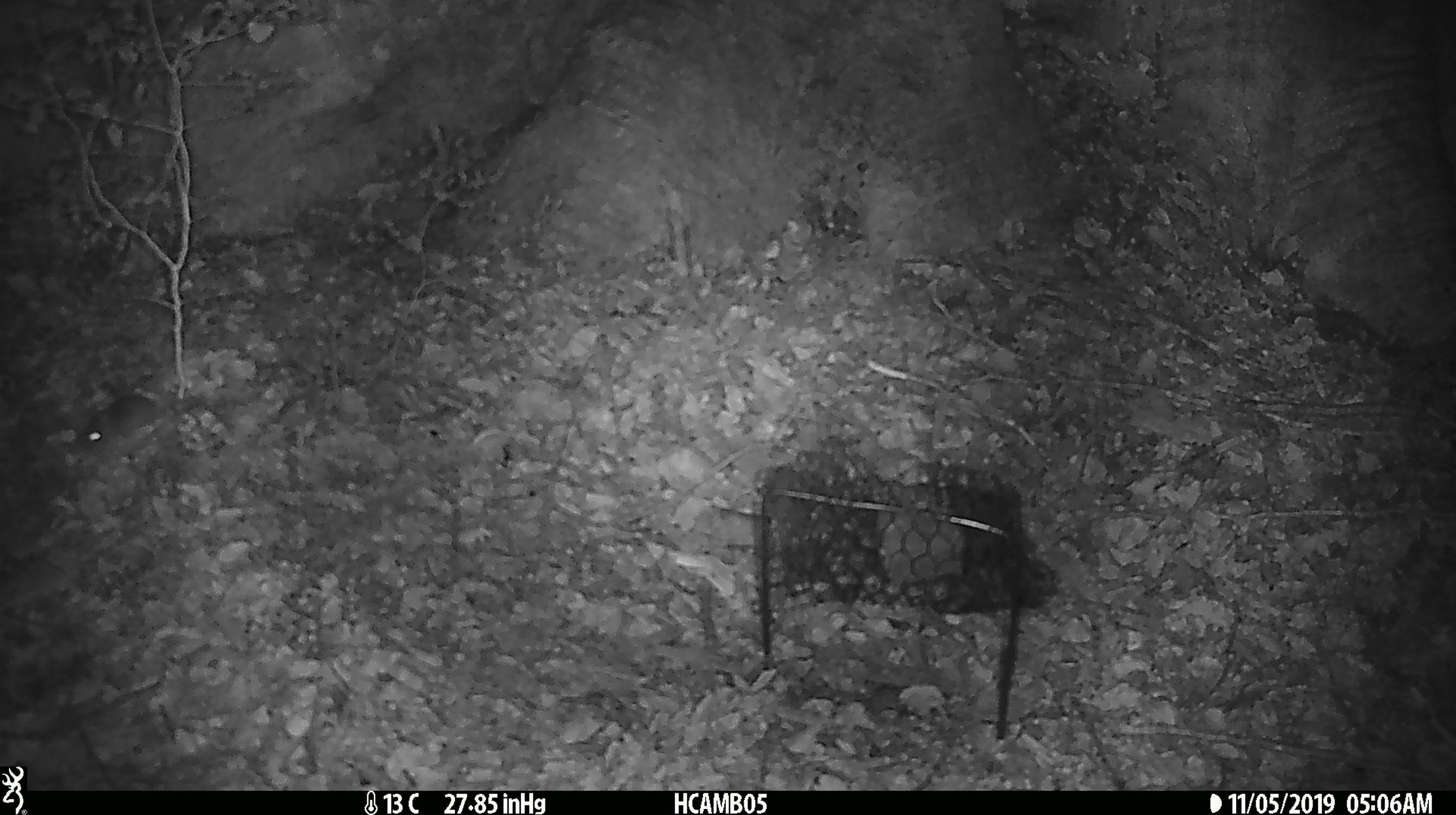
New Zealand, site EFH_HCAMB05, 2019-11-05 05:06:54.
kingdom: Animalia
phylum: Chordata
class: Mammalia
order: Rodentia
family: Muridae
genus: Mus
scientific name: Mus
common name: mouse